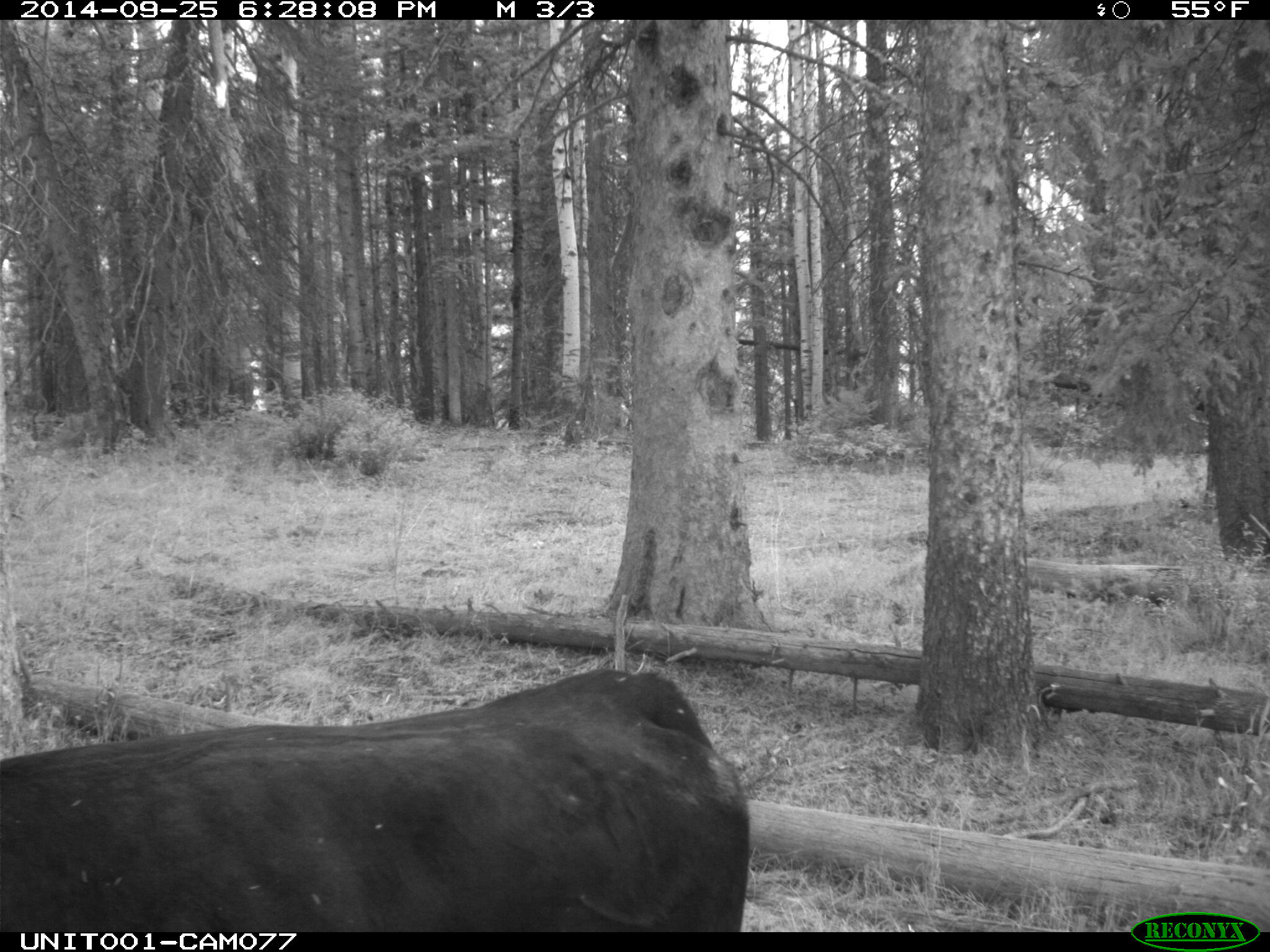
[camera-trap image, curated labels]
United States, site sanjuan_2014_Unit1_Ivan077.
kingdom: Animalia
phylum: Chordata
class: Mammalia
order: Artiodactyla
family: Bovidae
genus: Bos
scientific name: Bos taurus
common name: domestic cow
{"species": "Bos taurus (domestic cow)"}